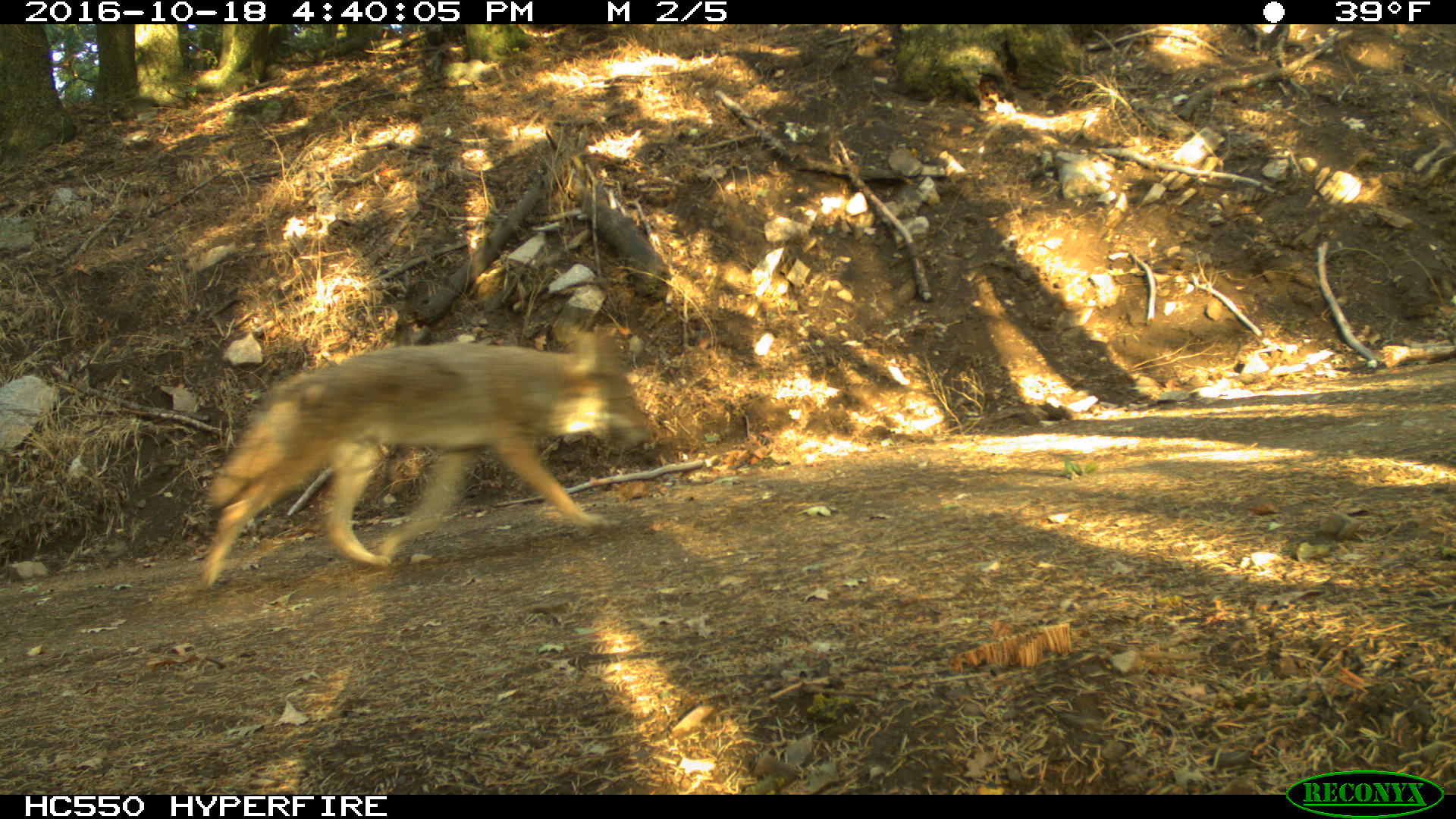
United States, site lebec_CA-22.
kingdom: Animalia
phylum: Chordata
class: Mammalia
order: Carnivora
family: Canidae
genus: Canis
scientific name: Canis latrans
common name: coyote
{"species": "Canis latrans (coyote)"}